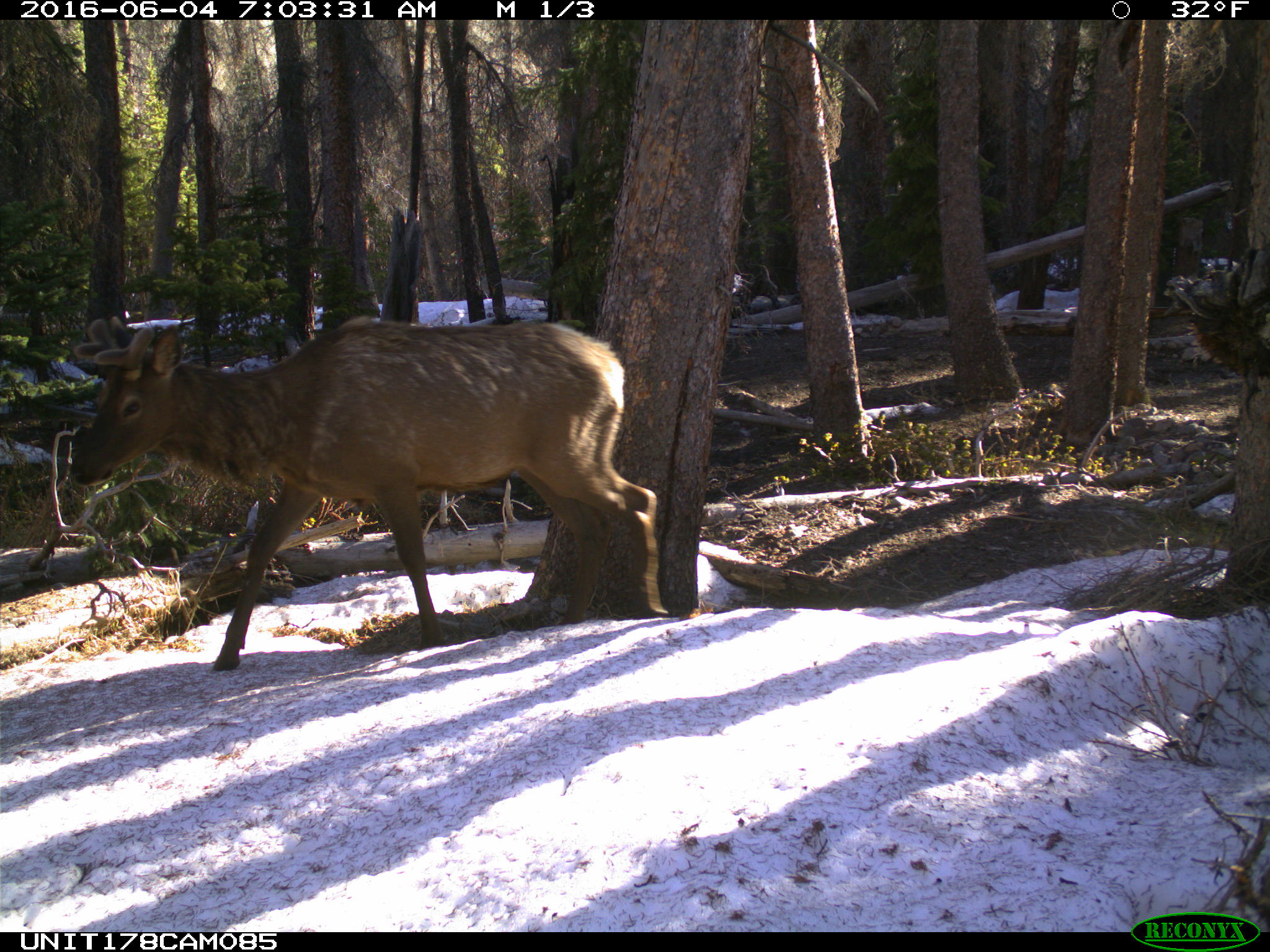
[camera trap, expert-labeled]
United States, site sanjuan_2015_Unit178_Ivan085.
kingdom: Animalia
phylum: Chordata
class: Mammalia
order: Artiodactyla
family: Cervidae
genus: Cervus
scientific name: Cervus elaphus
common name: red deer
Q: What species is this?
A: Cervus elaphus (red deer).